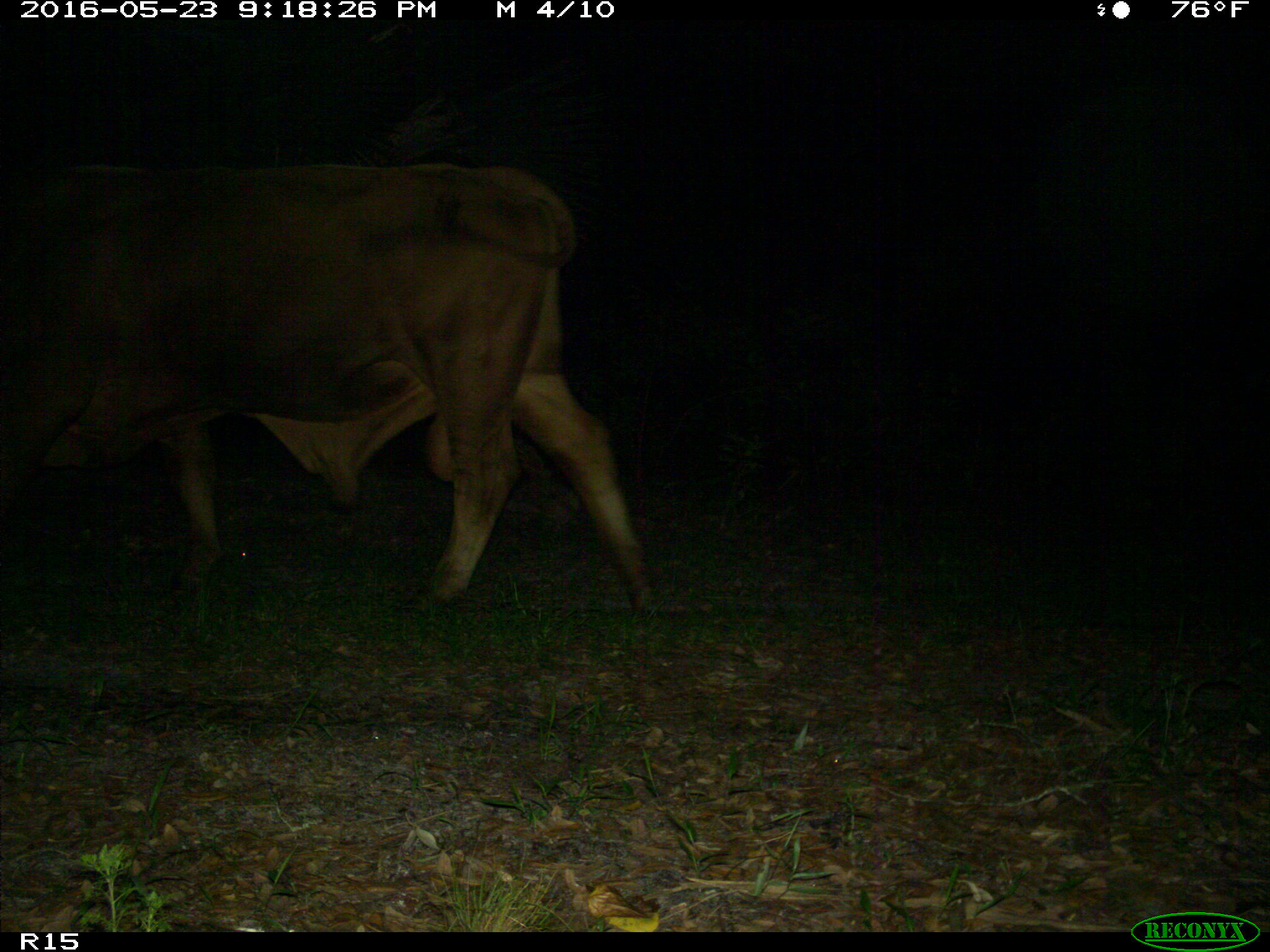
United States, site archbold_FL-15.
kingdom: Animalia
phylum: Chordata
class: Mammalia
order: Artiodactyla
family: Bovidae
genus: Bos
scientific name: Bos taurus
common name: domestic cow